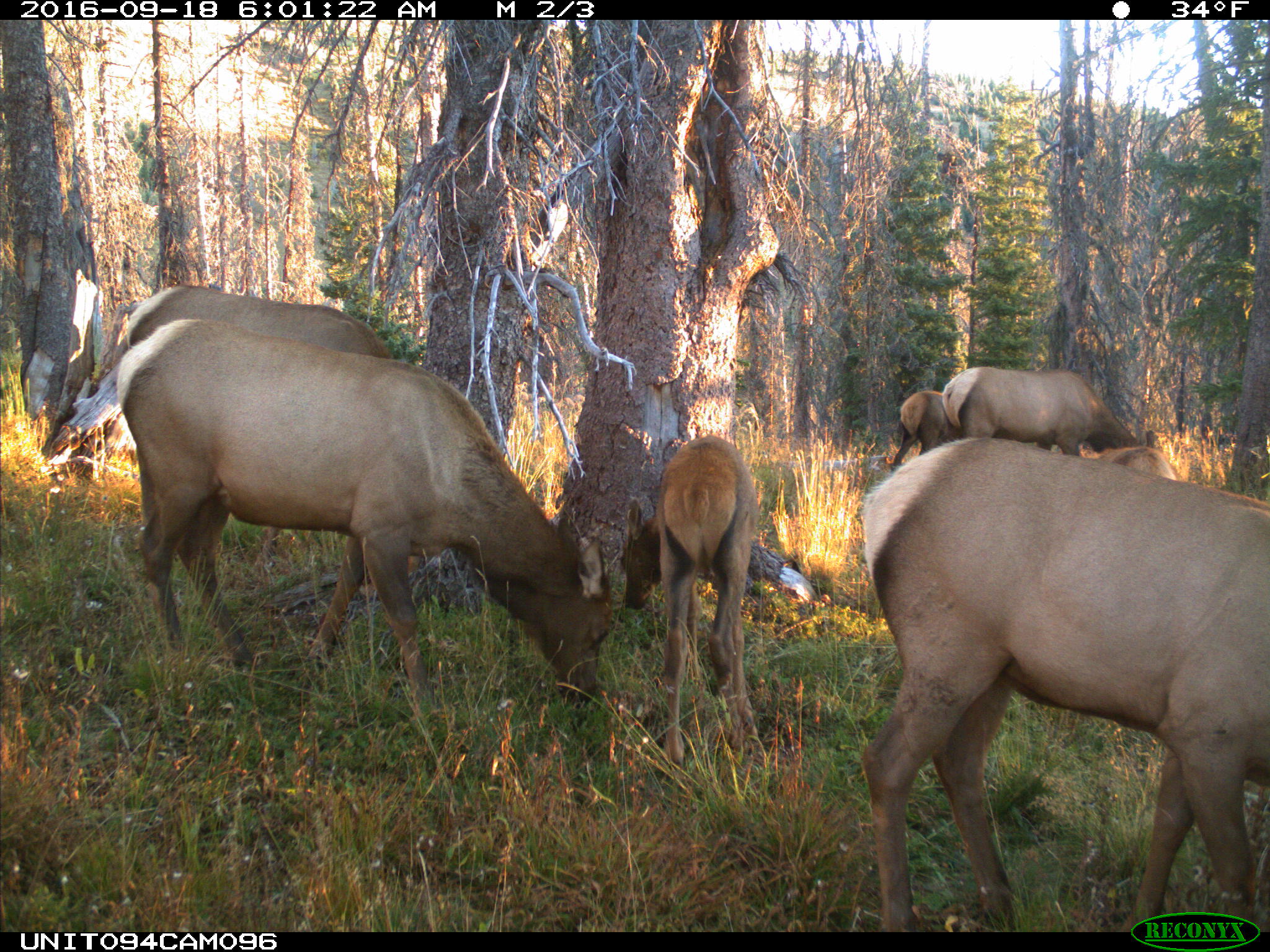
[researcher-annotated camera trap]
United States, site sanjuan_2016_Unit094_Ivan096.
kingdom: Animalia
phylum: Chordata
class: Mammalia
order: Artiodactyla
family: Cervidae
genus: Cervus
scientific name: Cervus elaphus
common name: red deer